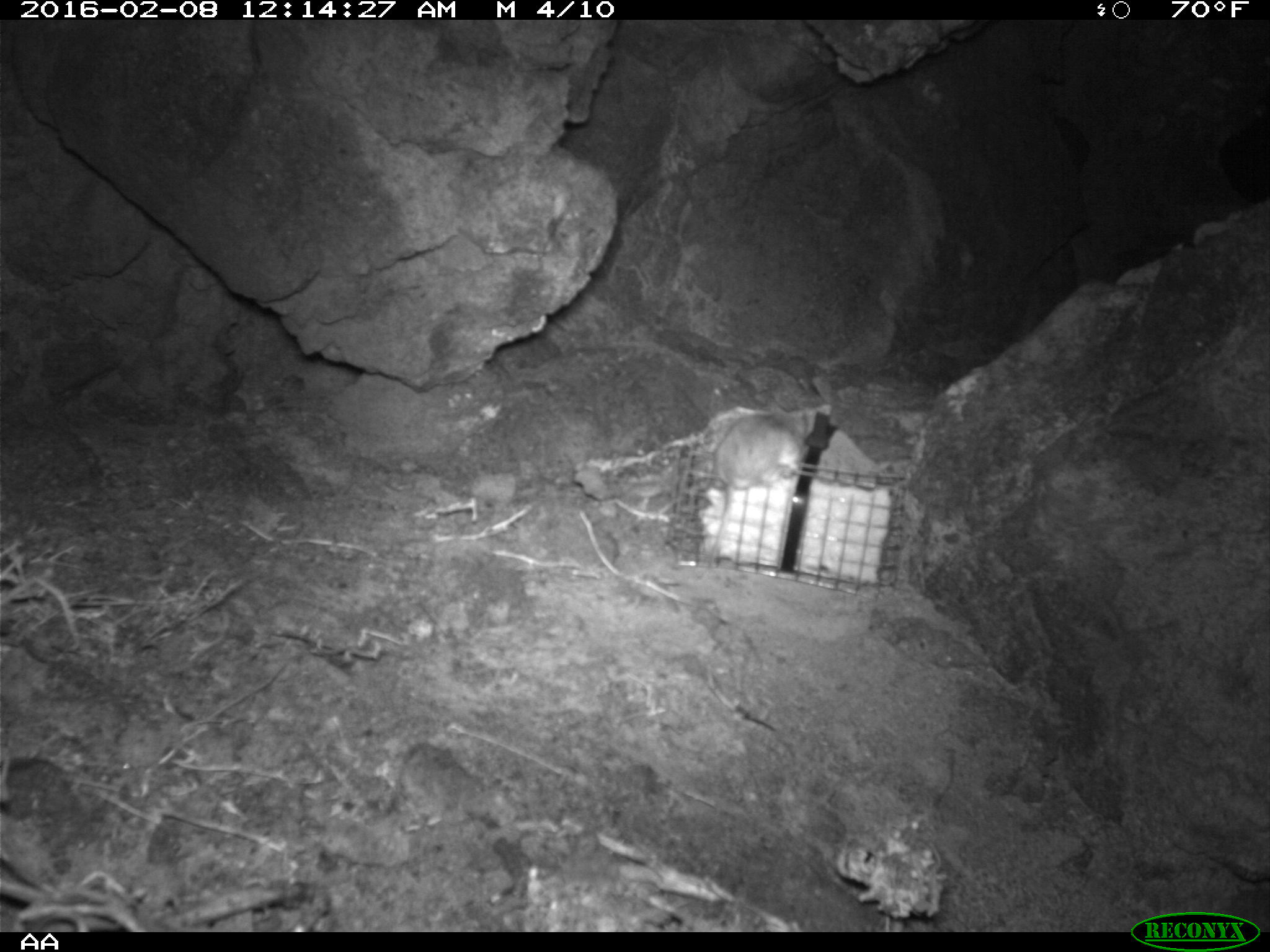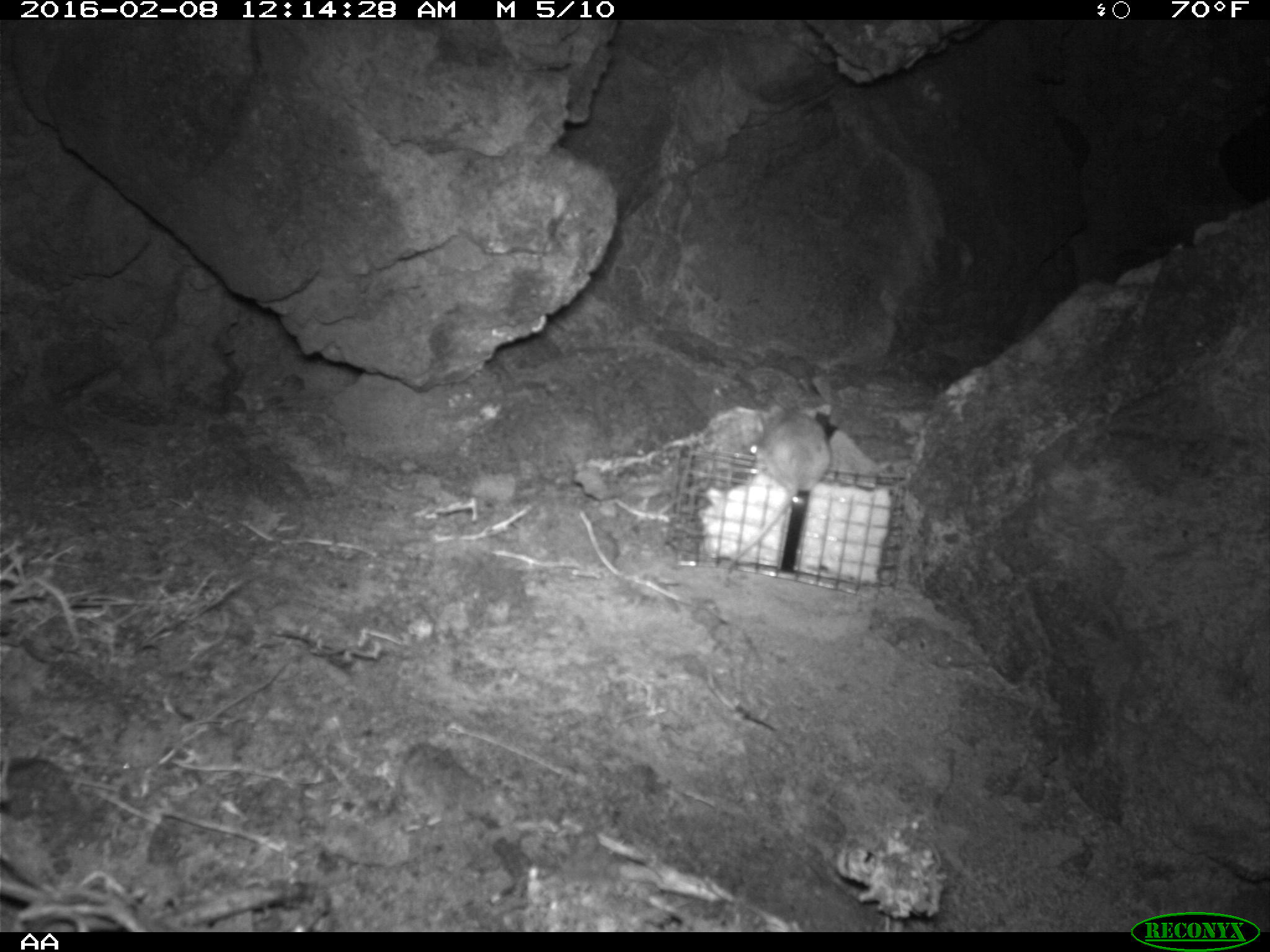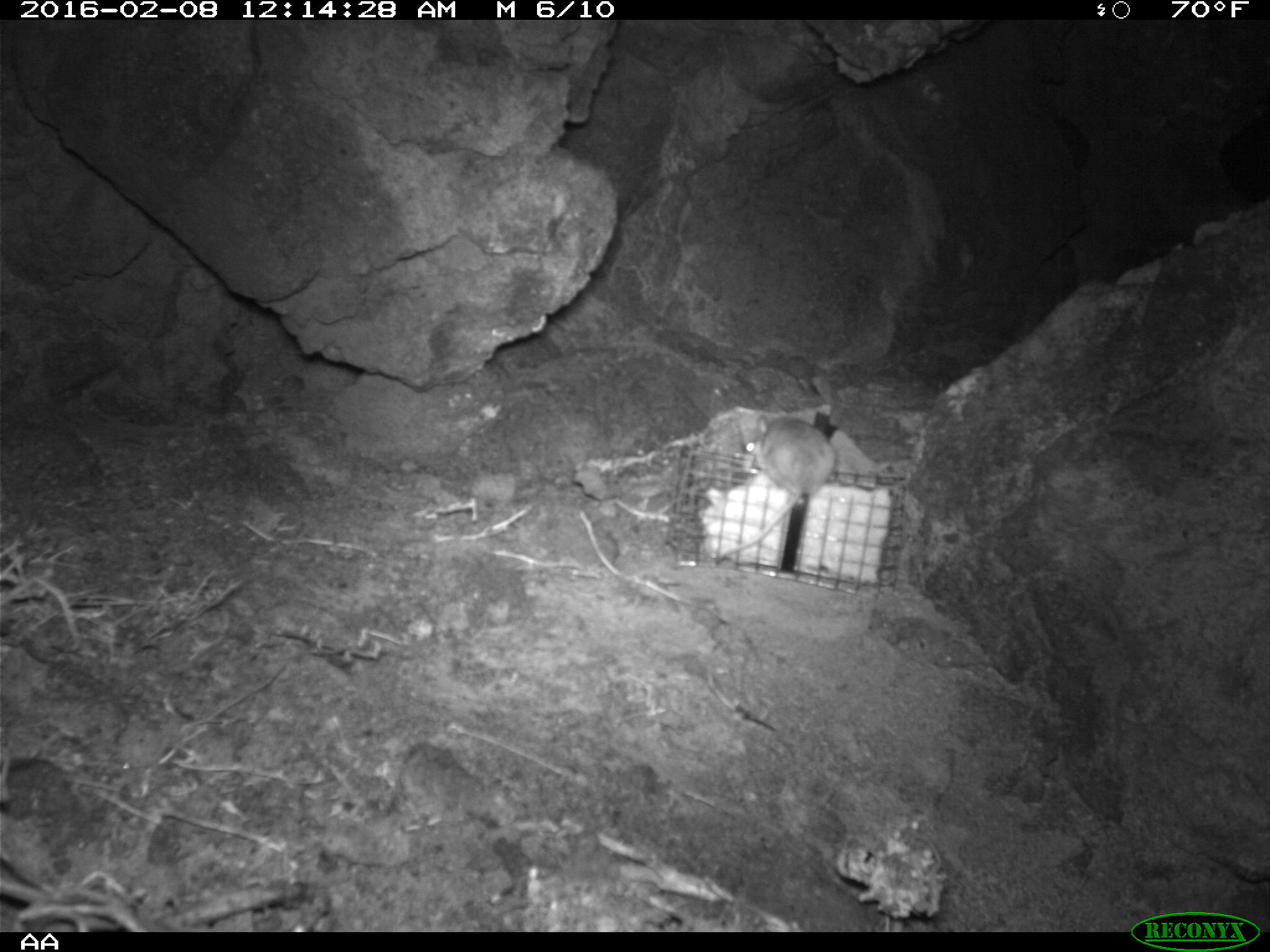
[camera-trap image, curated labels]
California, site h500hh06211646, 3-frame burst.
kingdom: Animalia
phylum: Chordata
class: Mammalia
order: Rodentia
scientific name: Rodentia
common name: rodent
Rodent (Rodentia).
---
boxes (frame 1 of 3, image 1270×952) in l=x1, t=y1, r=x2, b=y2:
rodent: l=695, t=408, r=807, b=580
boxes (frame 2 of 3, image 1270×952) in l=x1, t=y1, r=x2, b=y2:
rodent: l=724, t=399, r=832, b=576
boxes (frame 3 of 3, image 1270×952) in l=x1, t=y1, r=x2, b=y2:
rodent: l=716, t=416, r=835, b=562